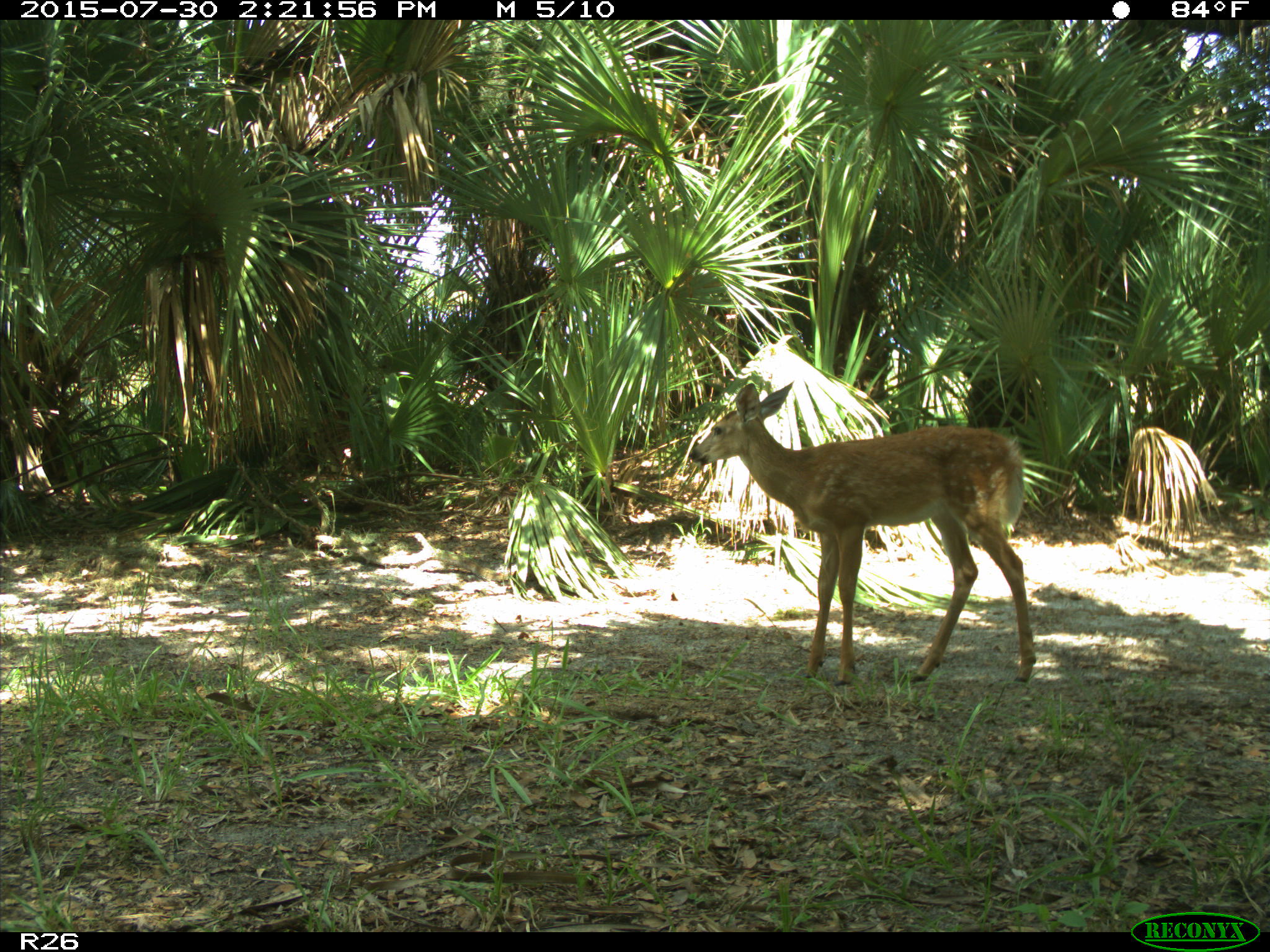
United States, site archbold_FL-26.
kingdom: Animalia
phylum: Chordata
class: Mammalia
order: Artiodactyla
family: Cervidae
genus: Odocoileus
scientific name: Odocoileus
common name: deer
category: unidentified deer